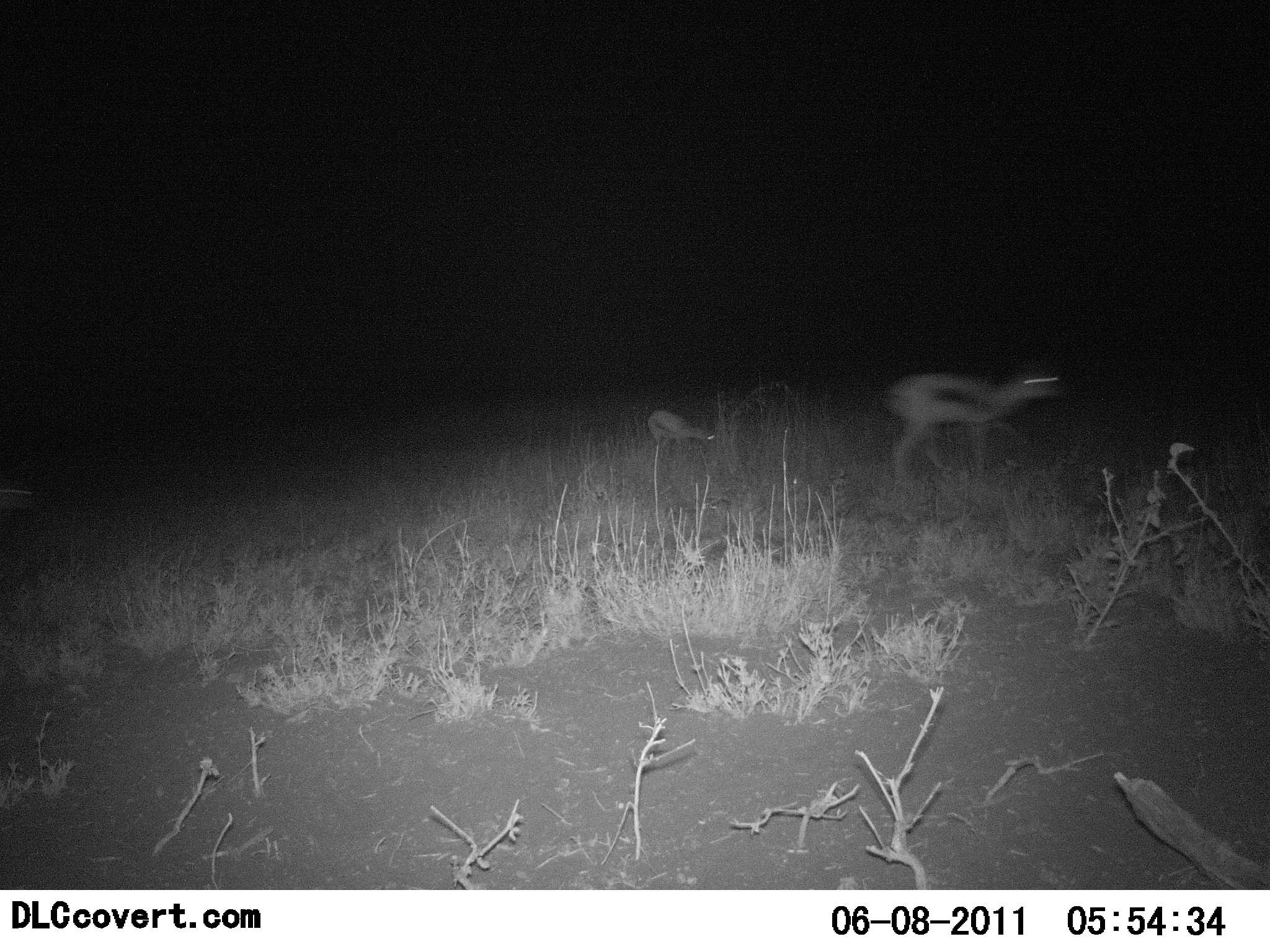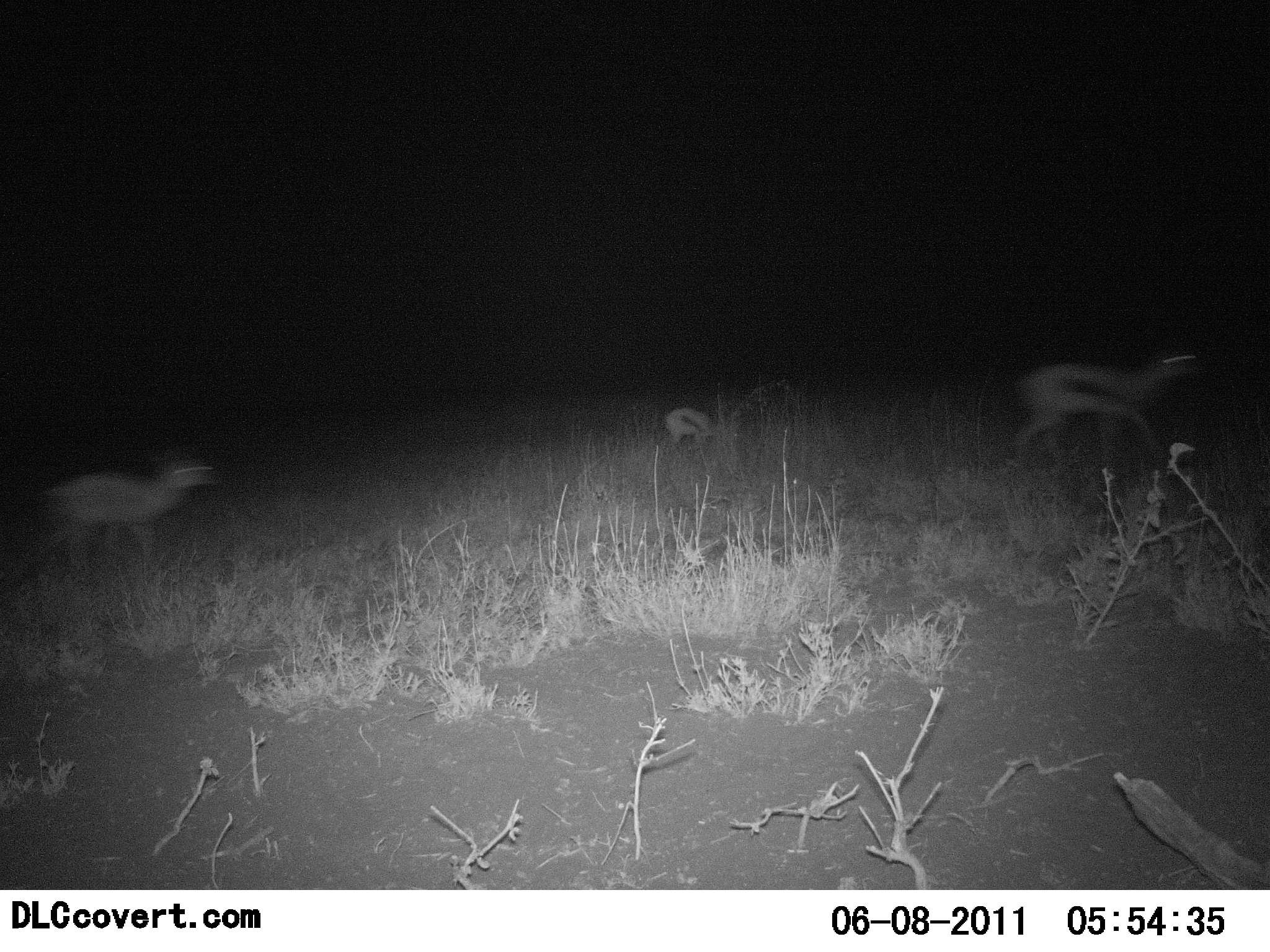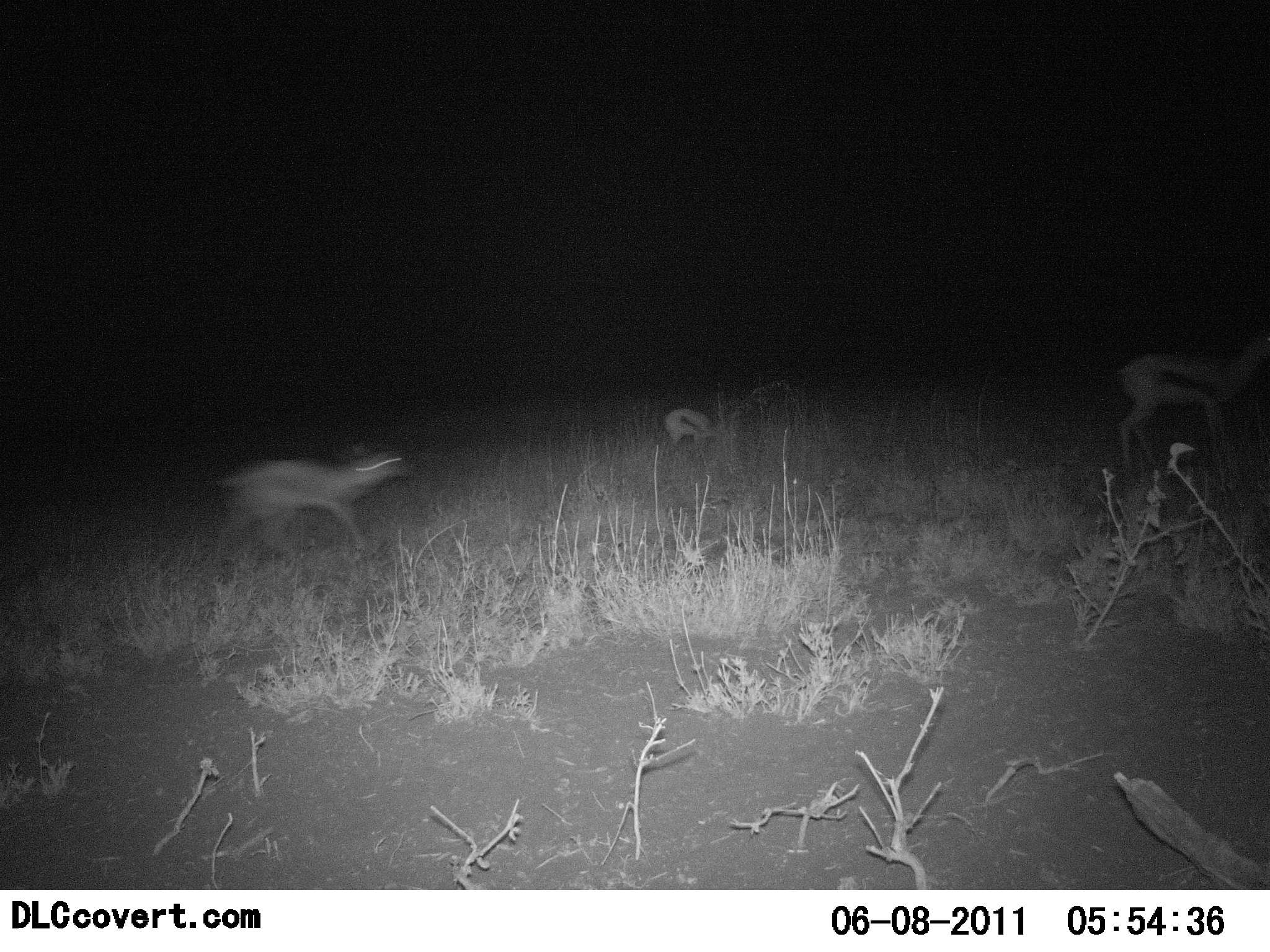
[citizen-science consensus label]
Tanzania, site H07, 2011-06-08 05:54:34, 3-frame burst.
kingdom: Animalia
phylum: Chordata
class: Mammalia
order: Artiodactyla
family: Bovidae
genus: Eudorcas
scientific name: Eudorcas thomsonii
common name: thomson's gazelle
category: gazellethomsons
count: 3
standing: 0%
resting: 0%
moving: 100%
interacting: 0%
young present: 18%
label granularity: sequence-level